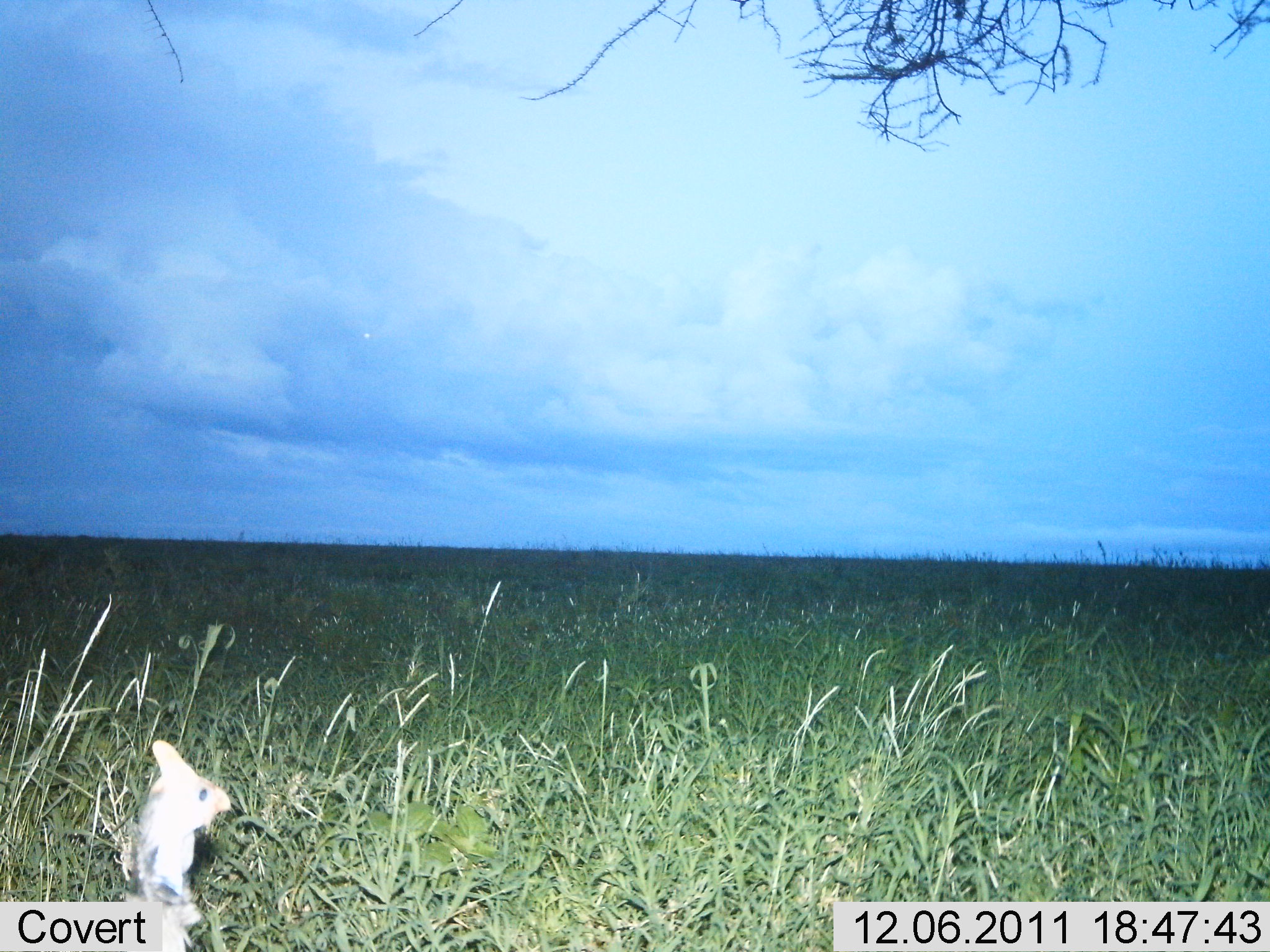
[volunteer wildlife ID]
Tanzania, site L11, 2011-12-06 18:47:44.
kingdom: Animalia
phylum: Chordata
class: Mammalia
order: Rodentia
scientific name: Rodentia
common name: rodents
Rodents (Rodentia), count 1. Behavior (volunteer vote fractions): standing 89%, resting 0%, moving 11%, interacting 0%. Young present (vote fraction): 0%. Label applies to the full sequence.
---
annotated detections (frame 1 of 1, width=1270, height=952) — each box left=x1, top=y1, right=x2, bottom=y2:
animal: left=123, top=739, right=233, bottom=952